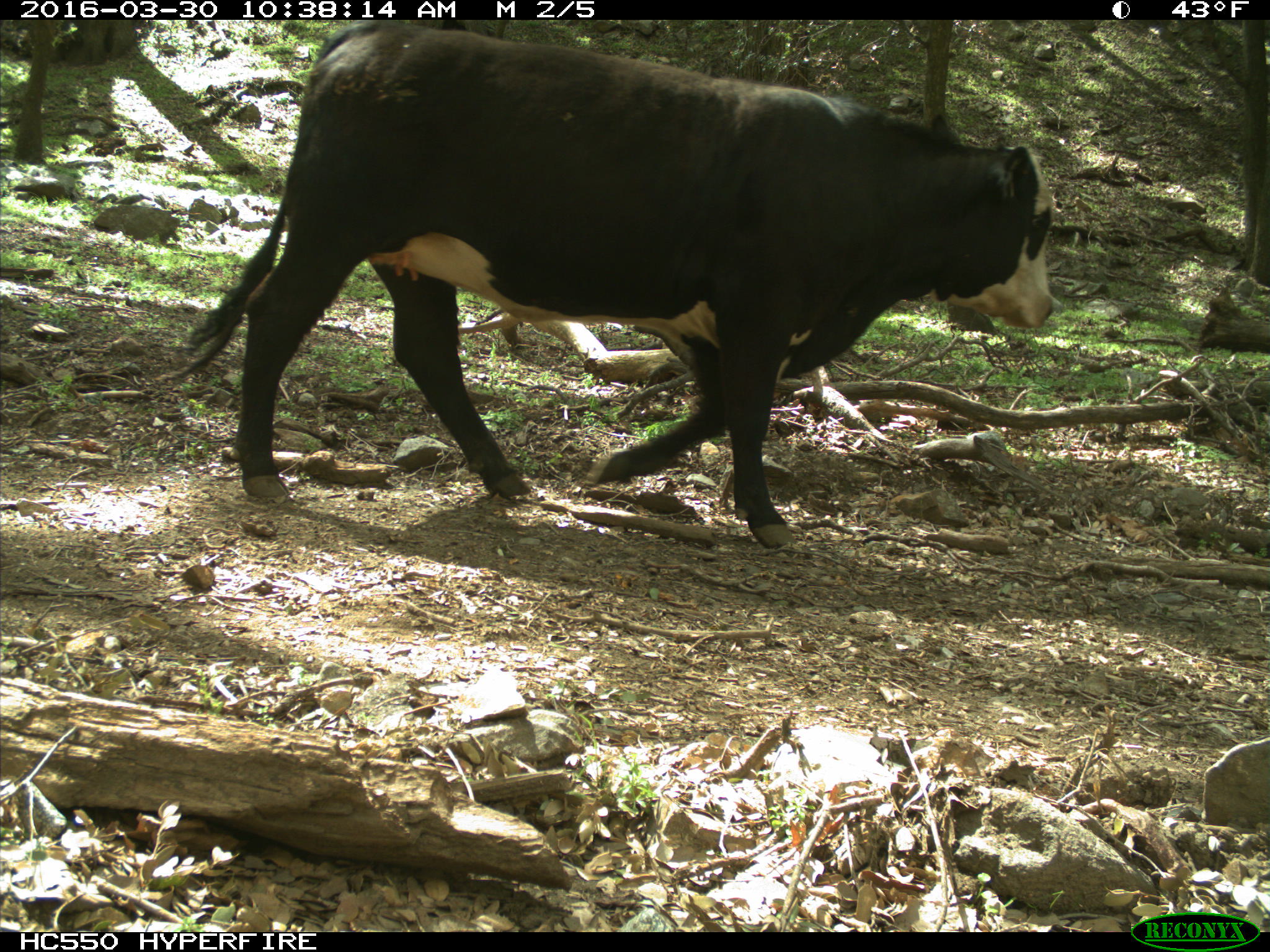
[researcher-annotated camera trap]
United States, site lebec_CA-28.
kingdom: Animalia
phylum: Chordata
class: Mammalia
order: Artiodactyla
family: Bovidae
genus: Bos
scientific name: Bos taurus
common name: domestic cow